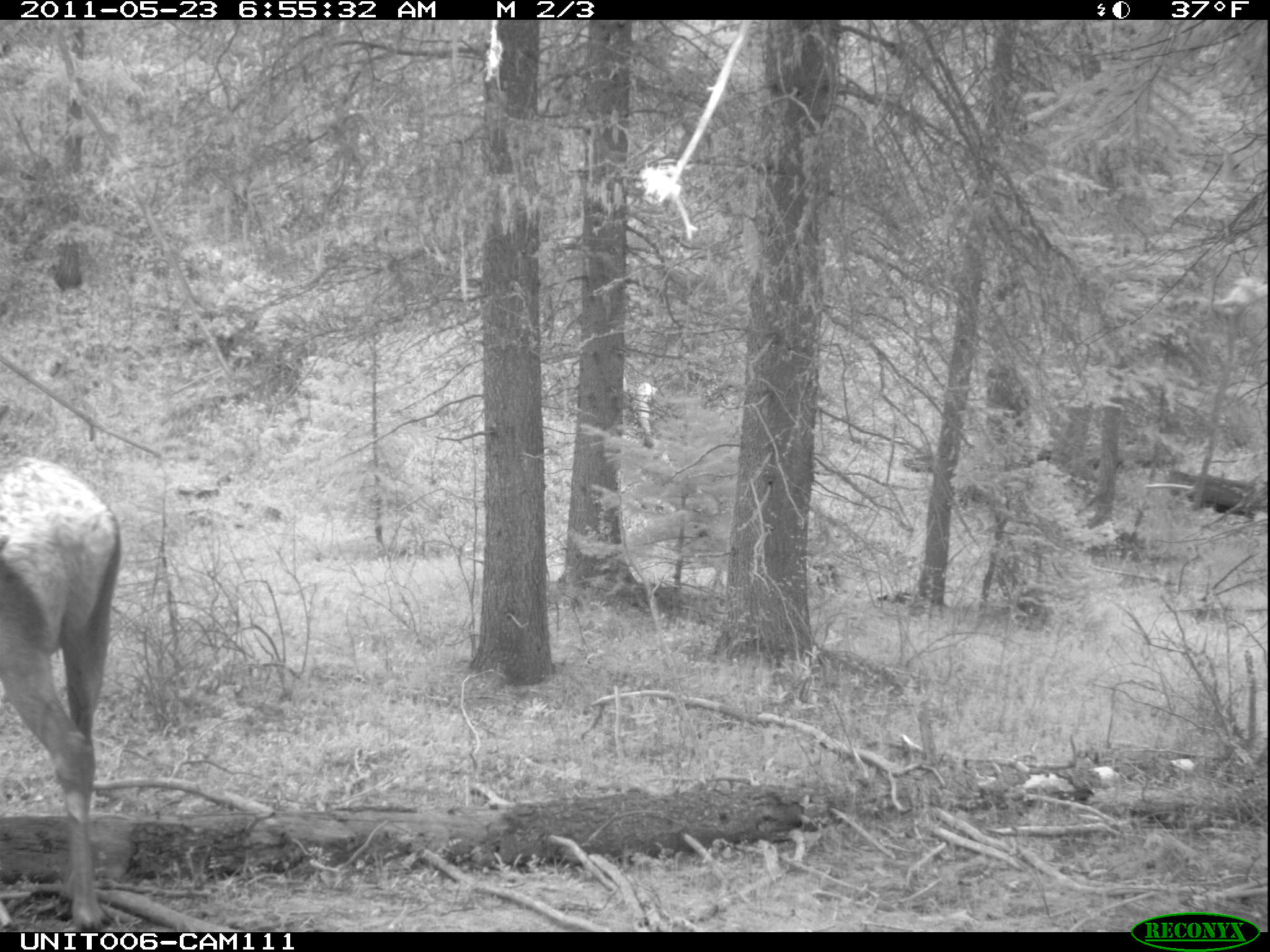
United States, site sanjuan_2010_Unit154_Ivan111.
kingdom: Animalia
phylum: Chordata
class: Mammalia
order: Artiodactyla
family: Cervidae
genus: Cervus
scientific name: Cervus elaphus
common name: red deer